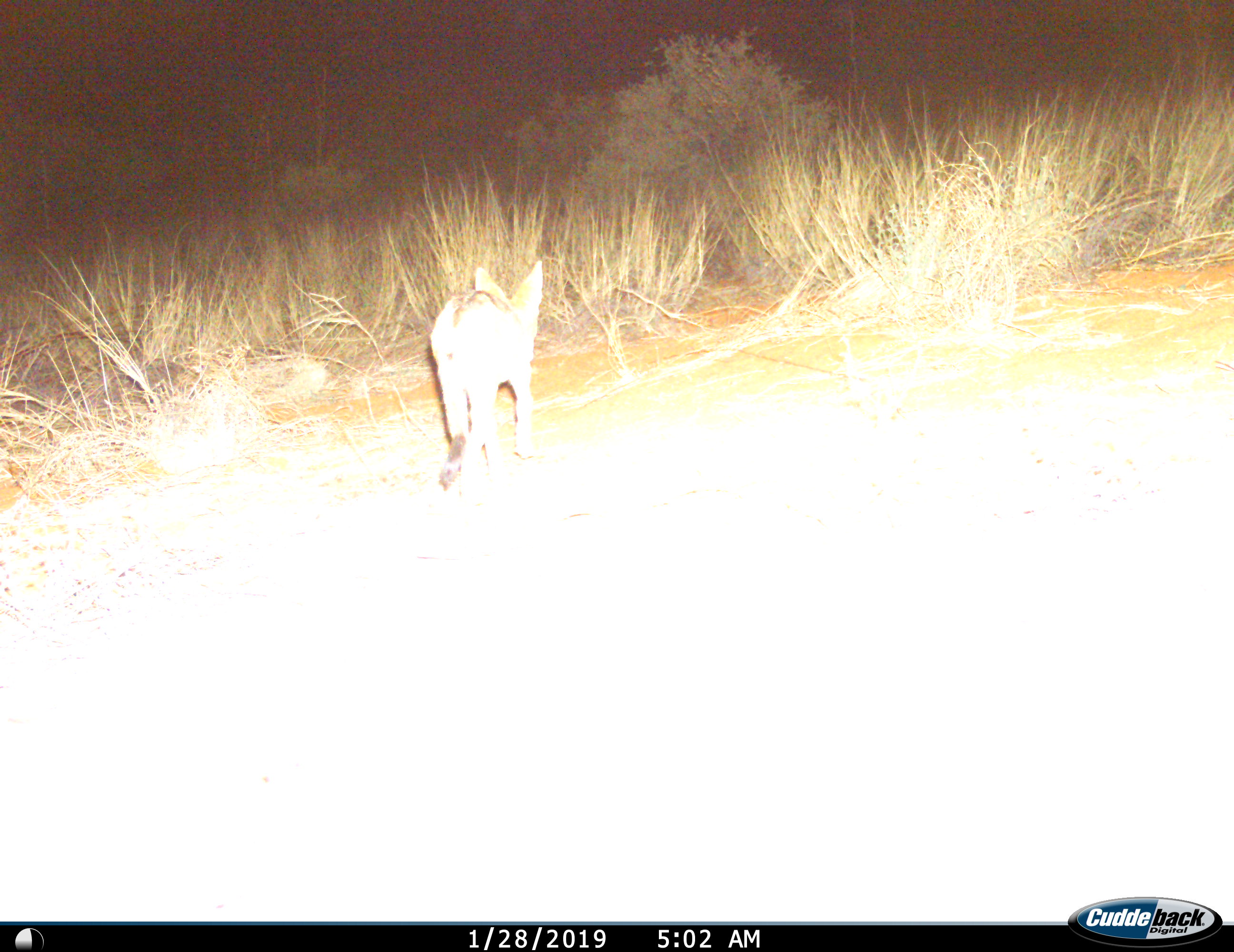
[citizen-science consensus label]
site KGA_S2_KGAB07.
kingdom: Animalia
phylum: Chordata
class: Mammalia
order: Carnivora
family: Canidae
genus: Lupulella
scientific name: Lupulella mesomelas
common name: black-backed jackal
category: jackalblackbacked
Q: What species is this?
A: Jackalblackbacked (black-backed jackal) (Lupulella mesomelas).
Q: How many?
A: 1.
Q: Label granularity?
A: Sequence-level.